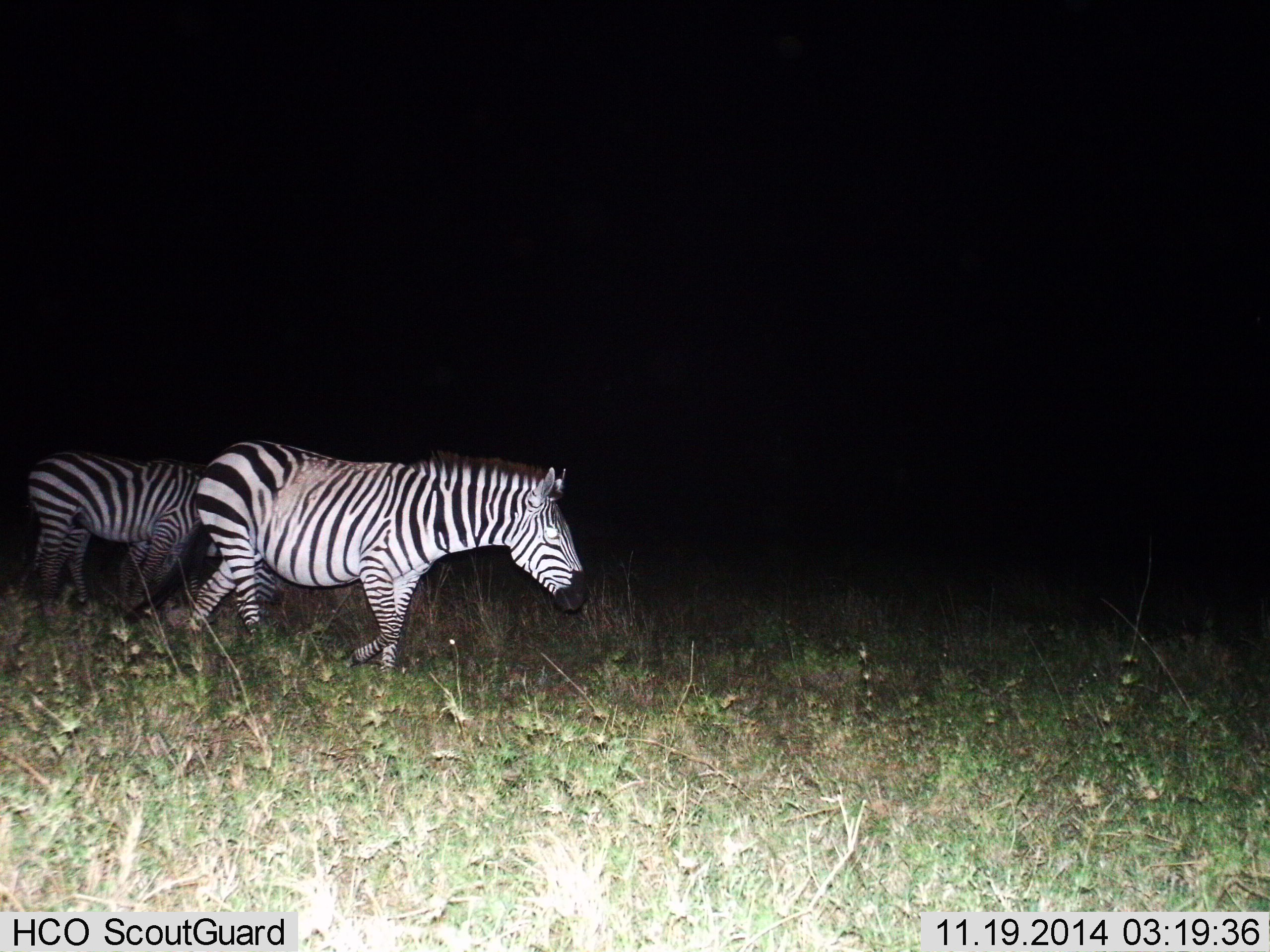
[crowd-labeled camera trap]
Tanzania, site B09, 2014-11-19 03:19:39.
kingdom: Animalia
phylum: Chordata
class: Mammalia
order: Perissodactyla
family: Equidae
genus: Equus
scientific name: Equus quagga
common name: plains zebra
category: zebra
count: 2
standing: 10%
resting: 0%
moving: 100%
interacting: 10%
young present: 0%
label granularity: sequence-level